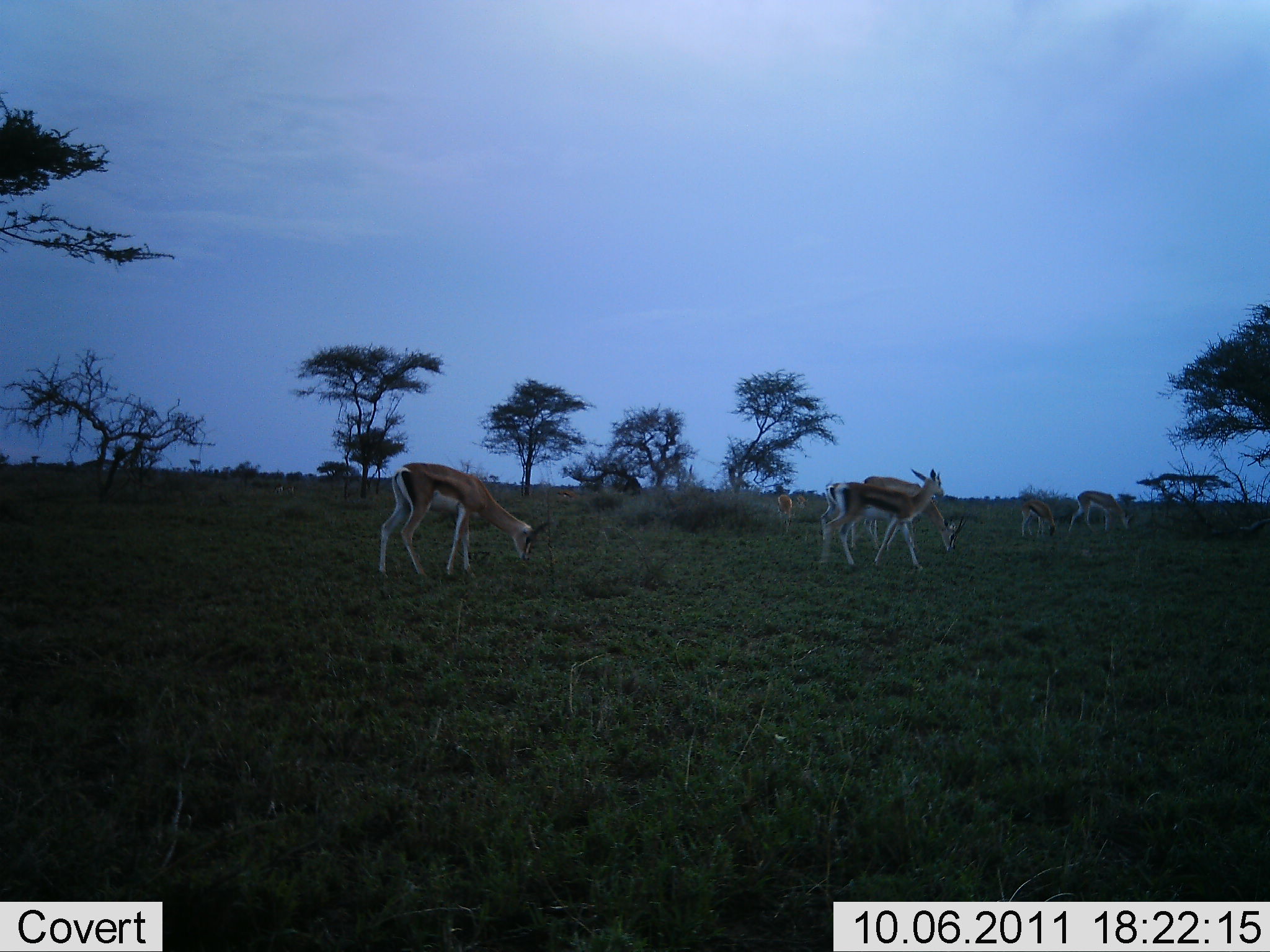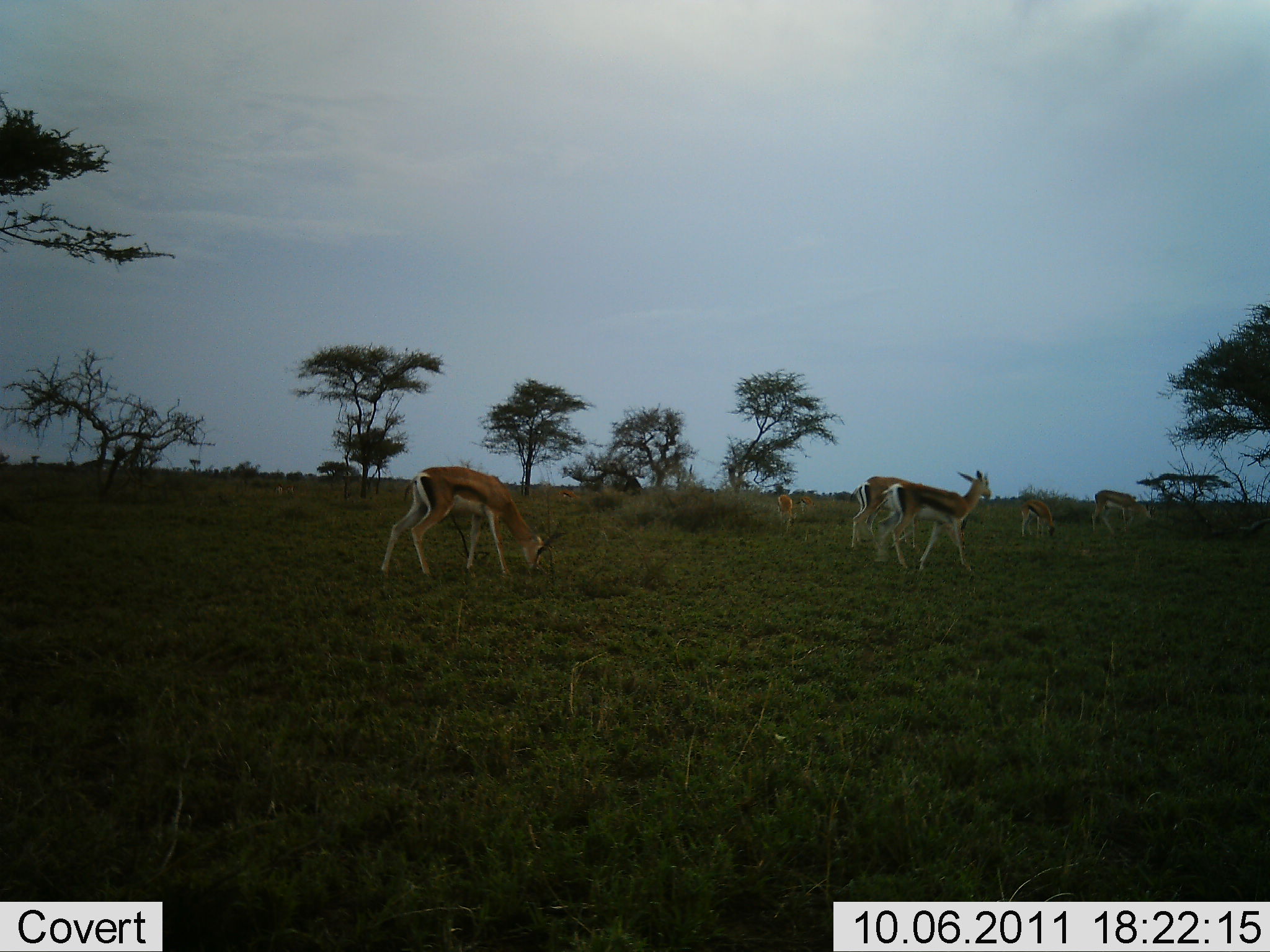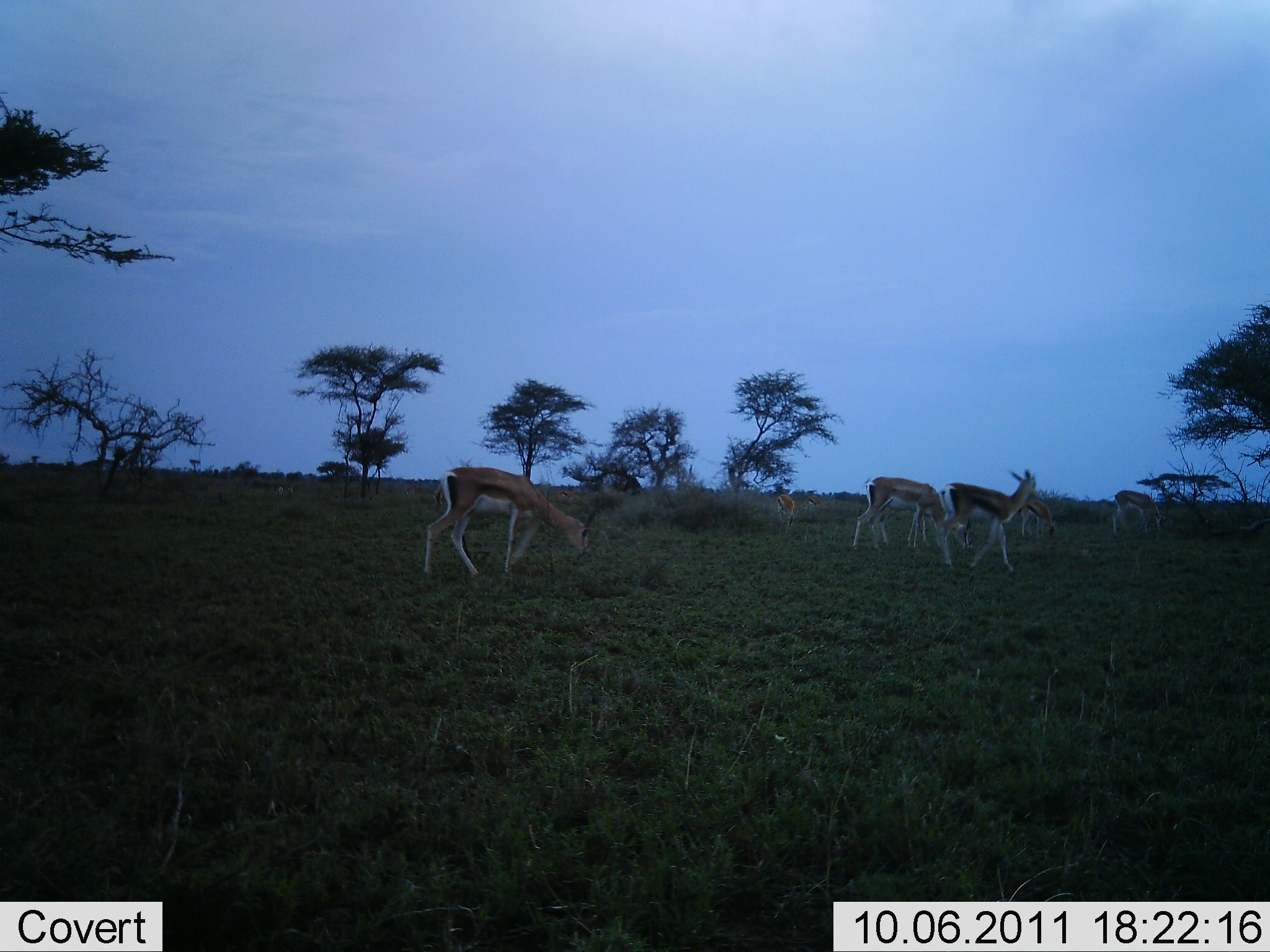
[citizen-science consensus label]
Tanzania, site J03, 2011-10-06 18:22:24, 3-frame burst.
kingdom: Animalia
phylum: Chordata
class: Mammalia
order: Artiodactyla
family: Bovidae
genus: Eudorcas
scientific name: Eudorcas thomsonii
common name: thomson's gazelle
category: gazellethomsons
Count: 7.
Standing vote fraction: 46%.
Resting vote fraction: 0%.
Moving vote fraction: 38%.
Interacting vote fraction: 0%.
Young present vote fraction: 0%.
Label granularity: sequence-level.